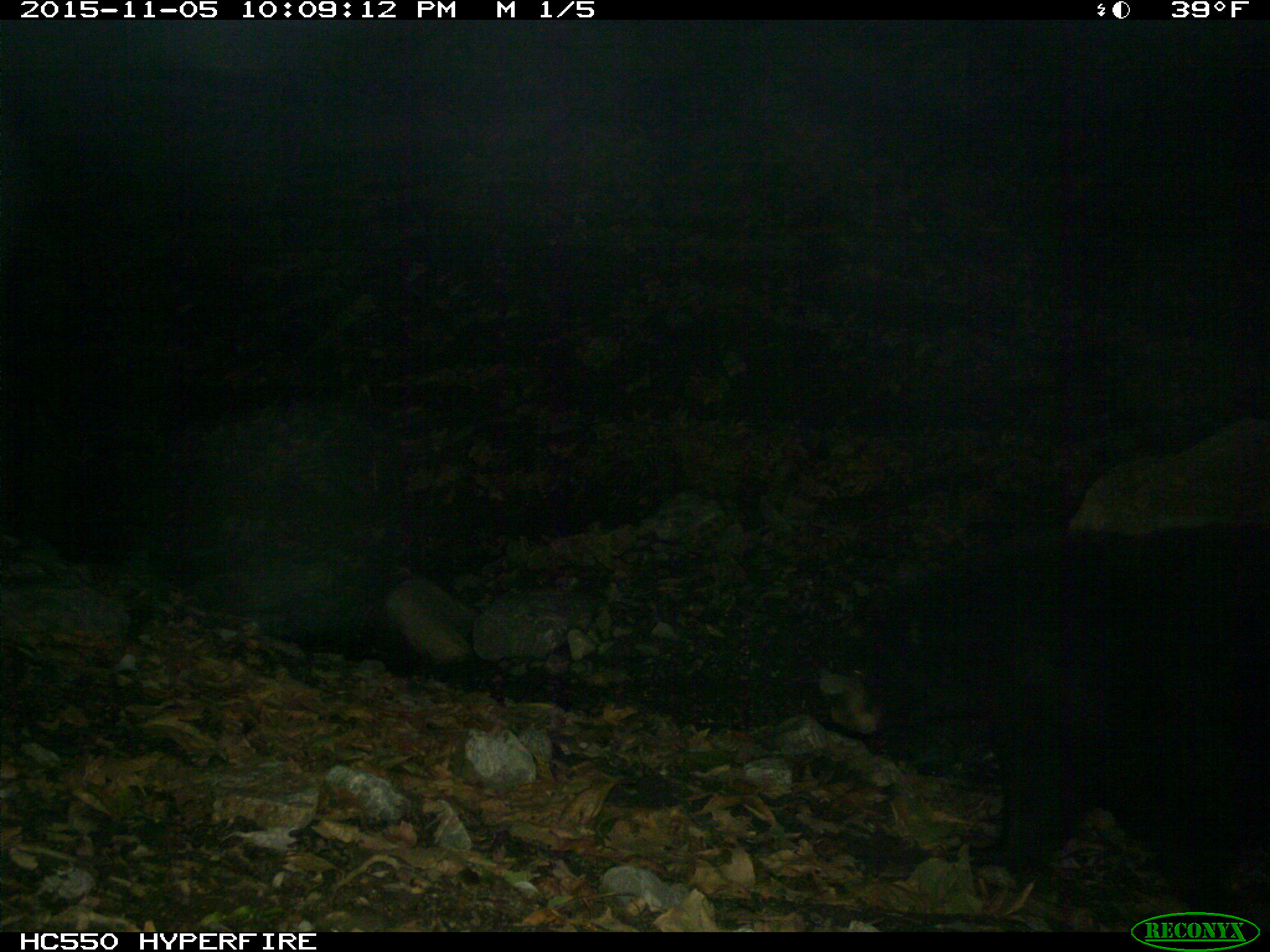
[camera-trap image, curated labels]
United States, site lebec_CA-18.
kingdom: Animalia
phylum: Chordata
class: Mammalia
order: Carnivora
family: Ursidae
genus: Ursus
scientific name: Ursus americanus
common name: american black bear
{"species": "Ursus americanus (american black bear)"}